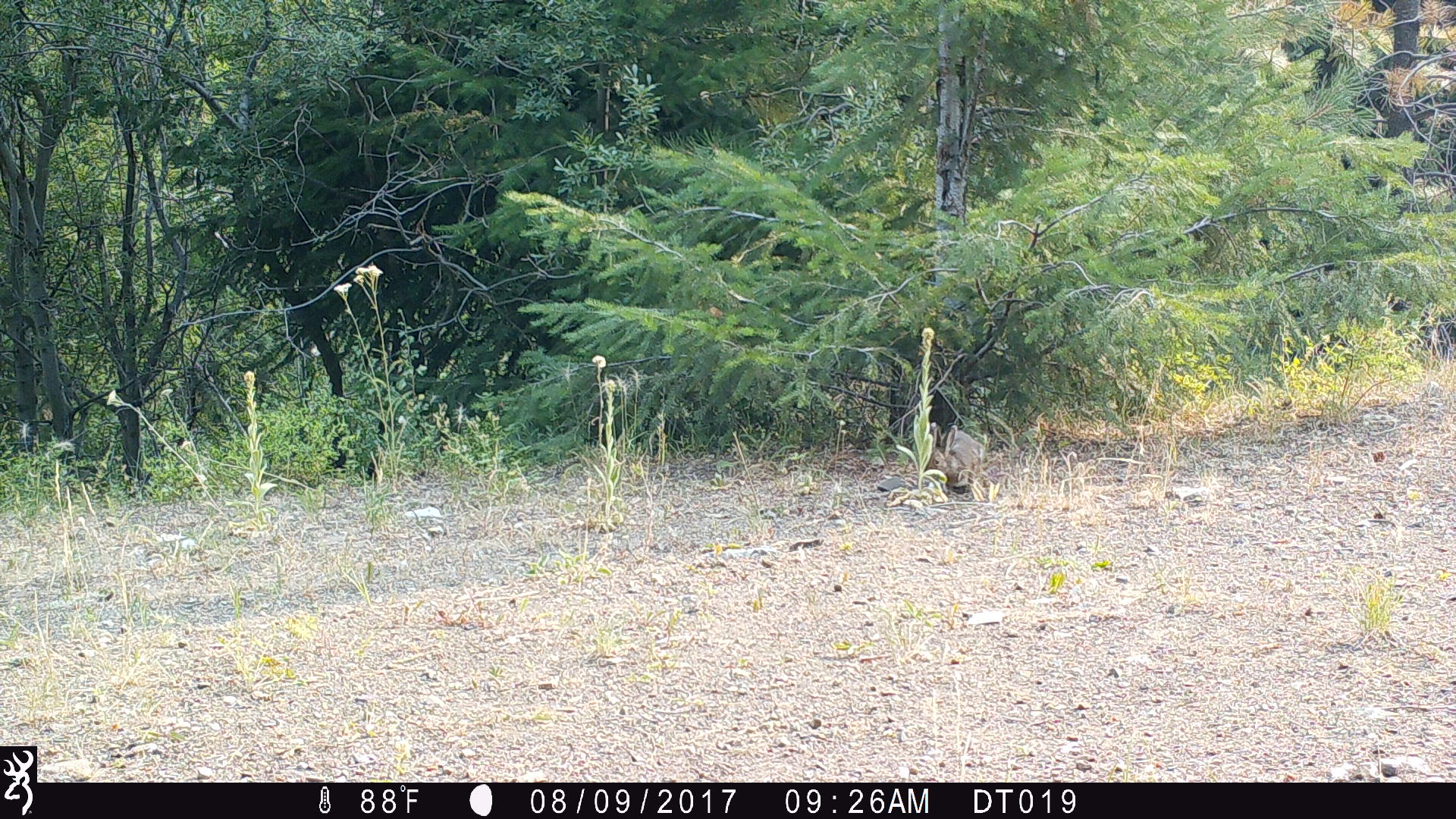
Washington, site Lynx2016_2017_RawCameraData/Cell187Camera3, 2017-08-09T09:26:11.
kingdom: Animalia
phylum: Chordata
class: Mammalia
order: Lagomorpha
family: Leporidae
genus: Lepus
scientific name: Lepus americanus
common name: snowshoe hare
Lepus americanus (snowshoe hare). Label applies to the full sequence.